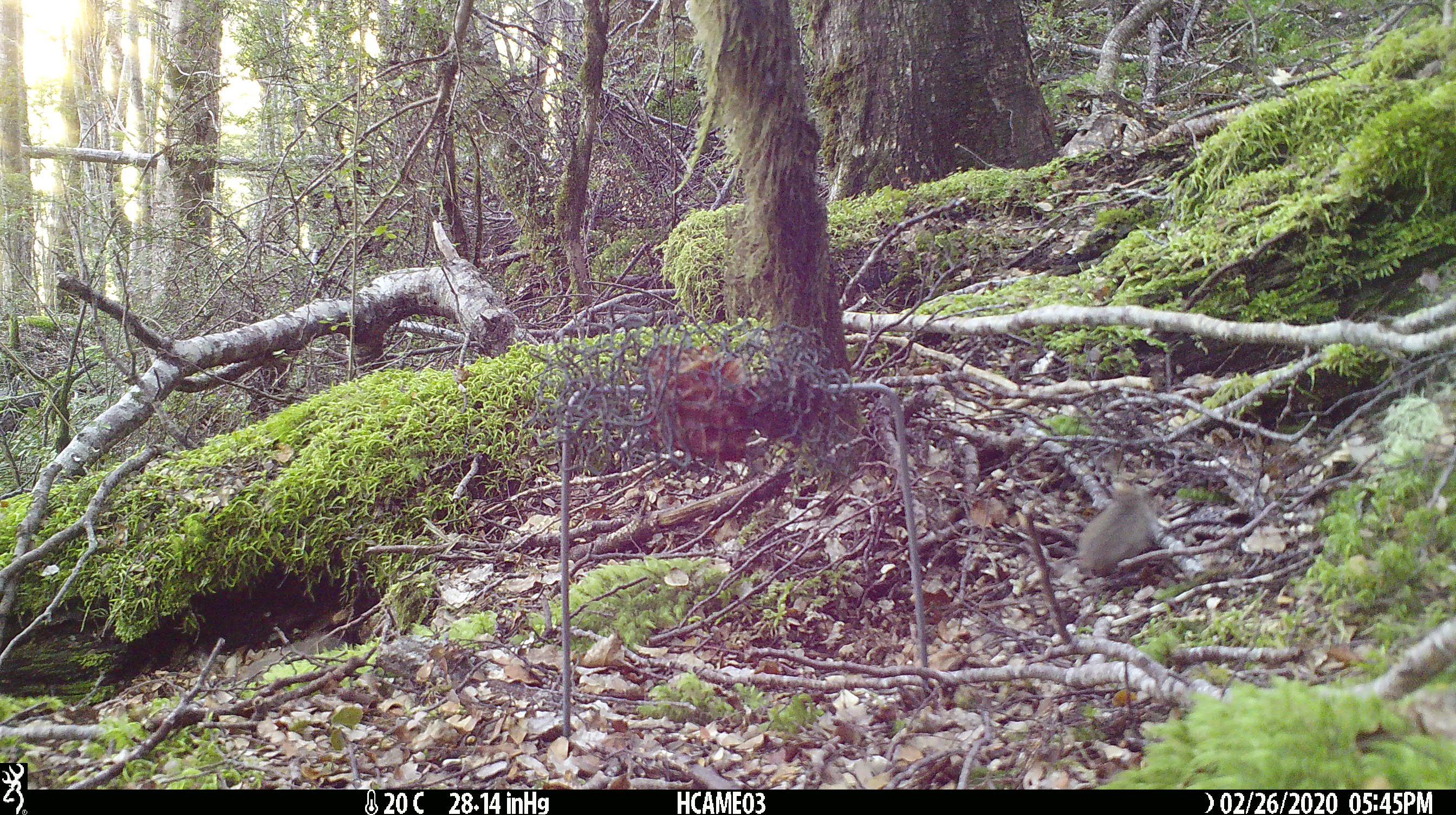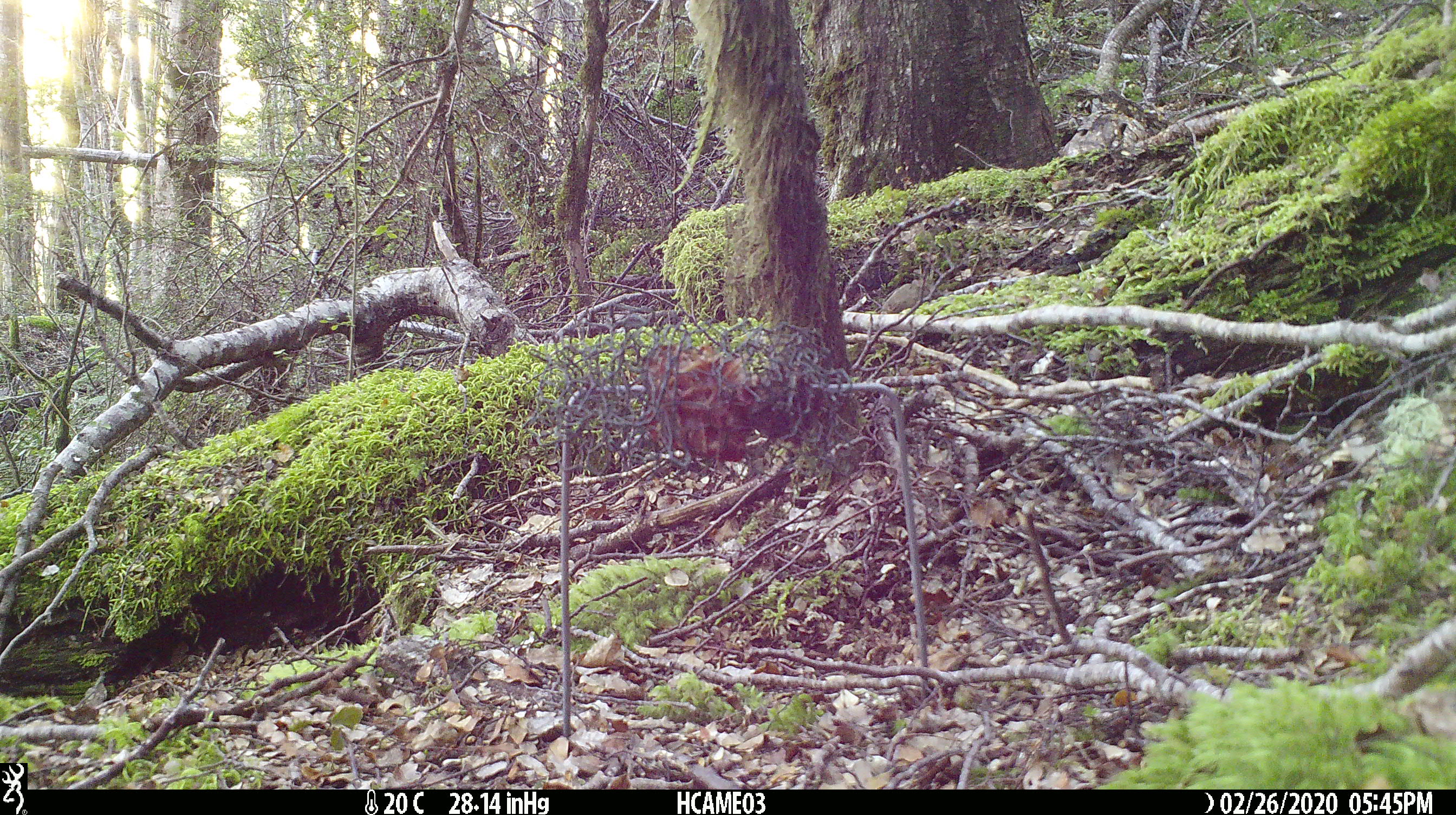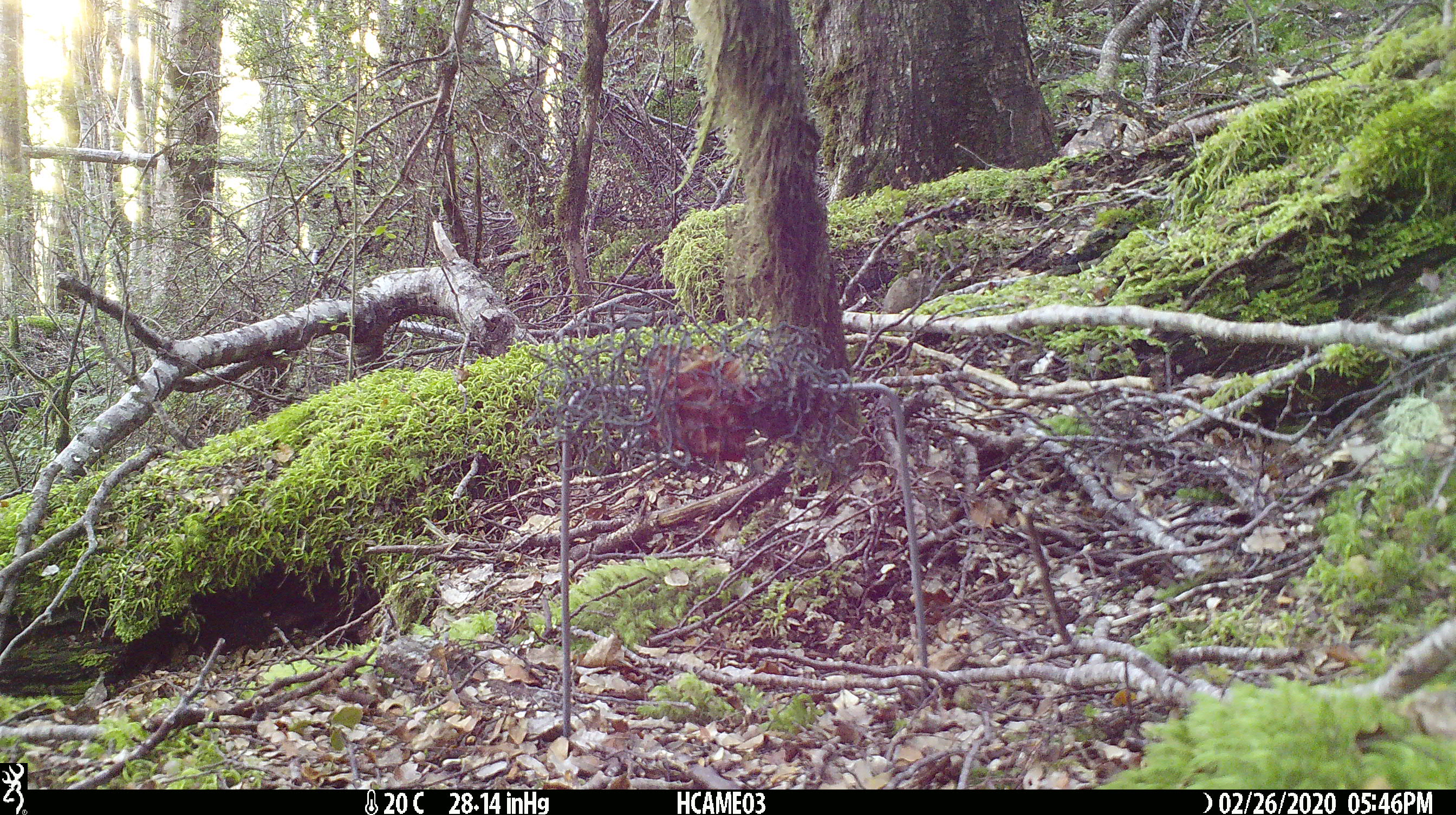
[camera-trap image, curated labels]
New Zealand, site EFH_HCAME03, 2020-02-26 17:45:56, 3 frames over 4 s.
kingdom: Animalia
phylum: Chordata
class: Mammalia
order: Rodentia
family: Muridae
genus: Mus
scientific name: Mus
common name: mouse